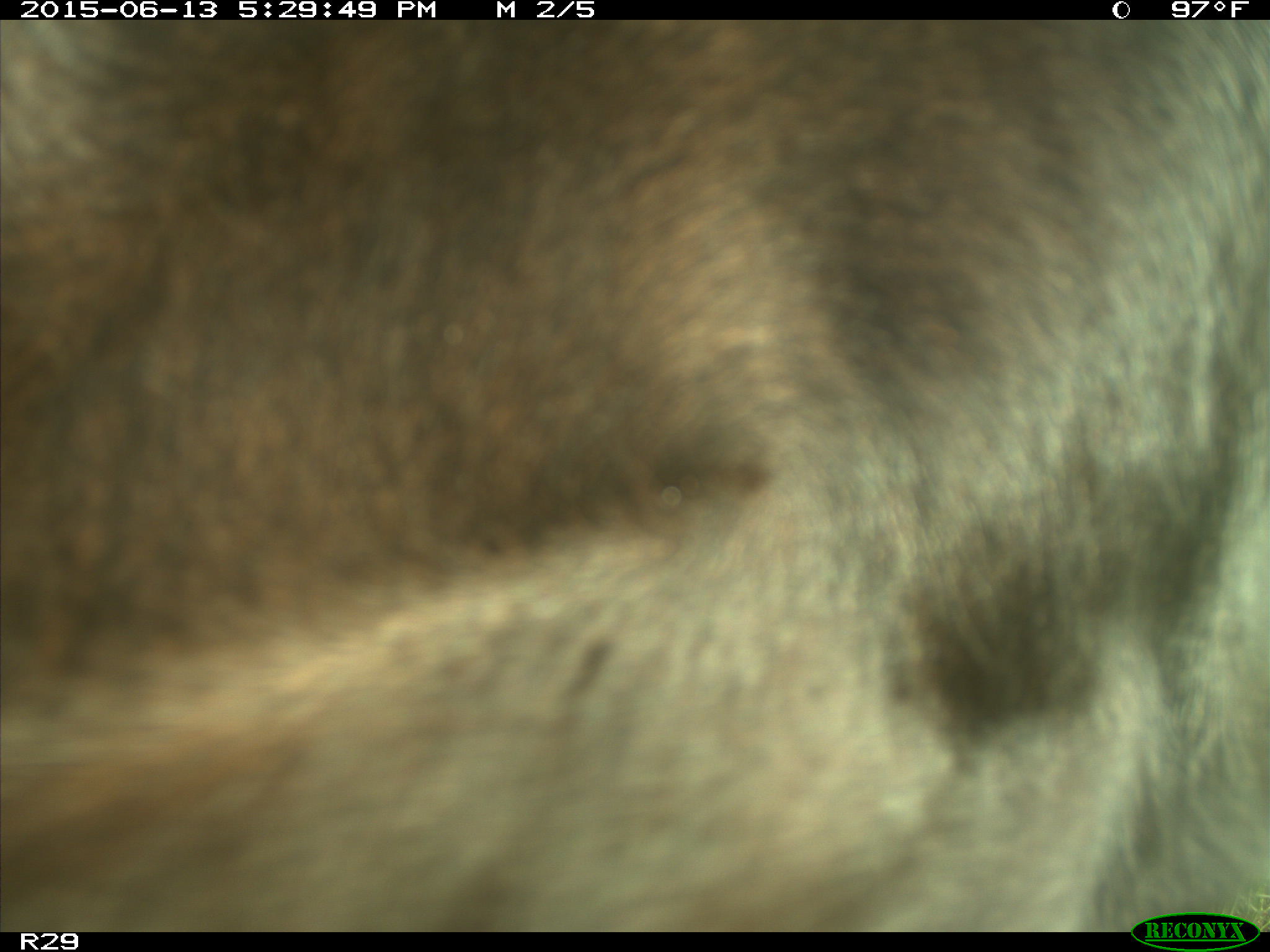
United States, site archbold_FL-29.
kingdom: Animalia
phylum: Chordata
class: Mammalia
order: Artiodactyla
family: Bovidae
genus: Bos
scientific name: Bos taurus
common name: domestic cow